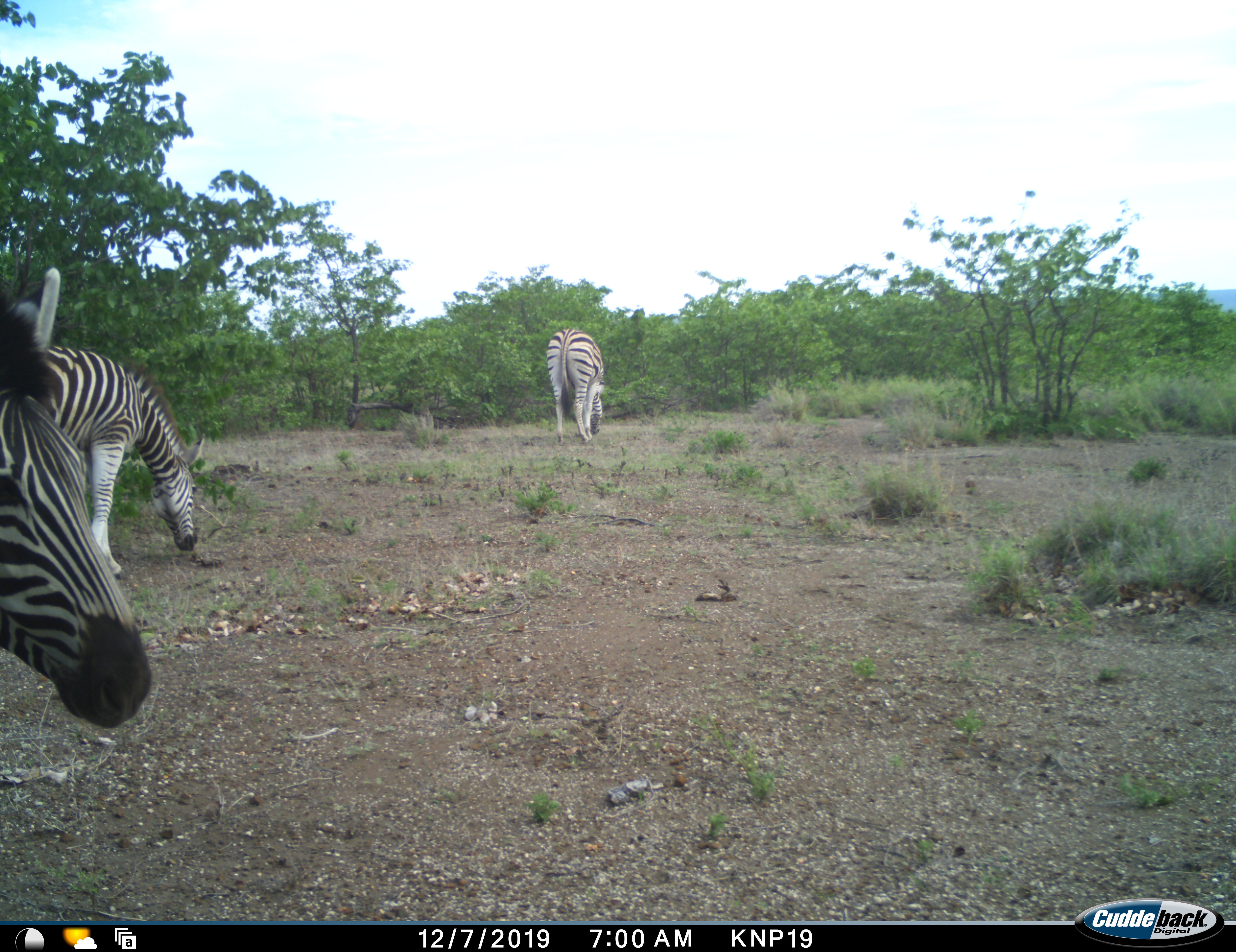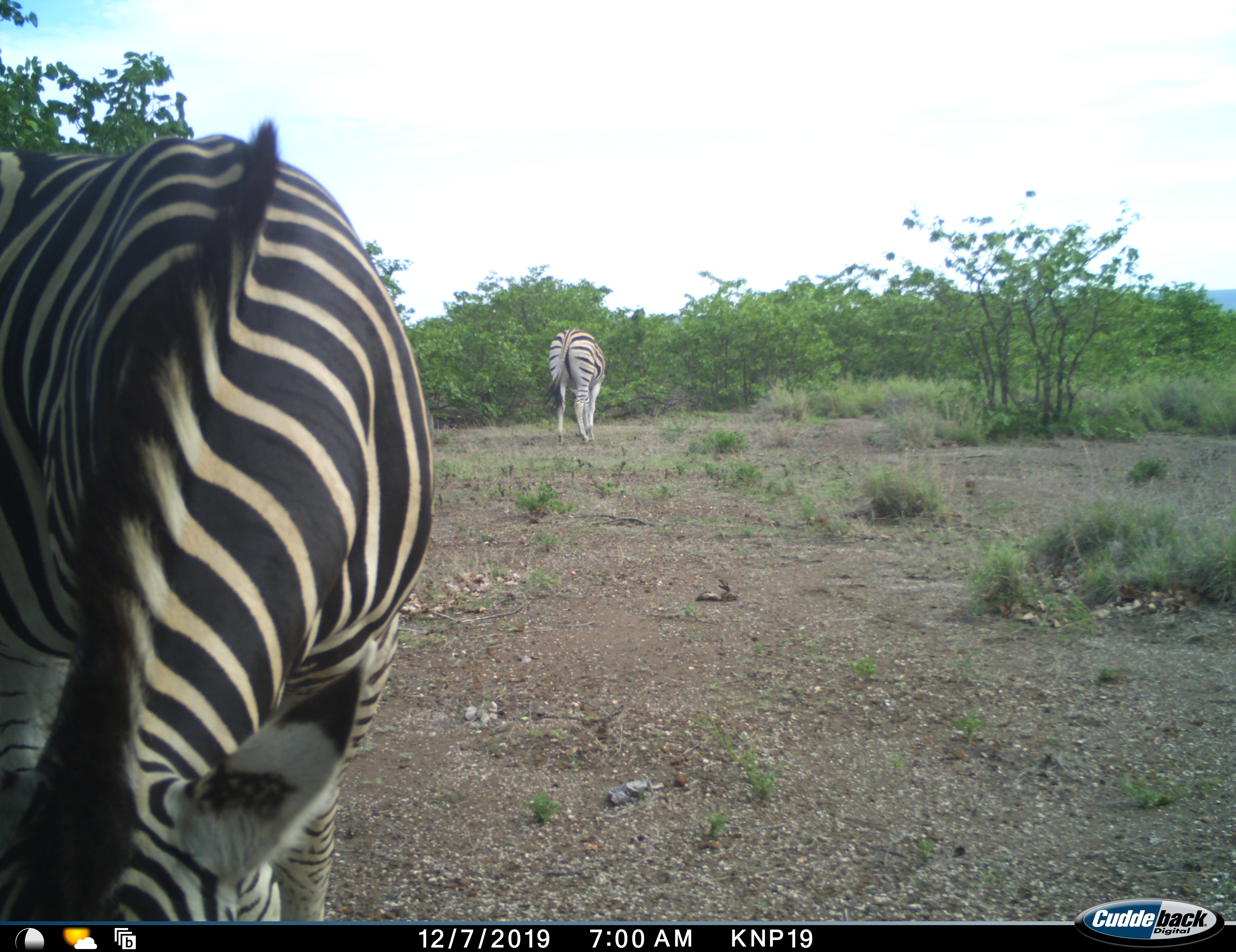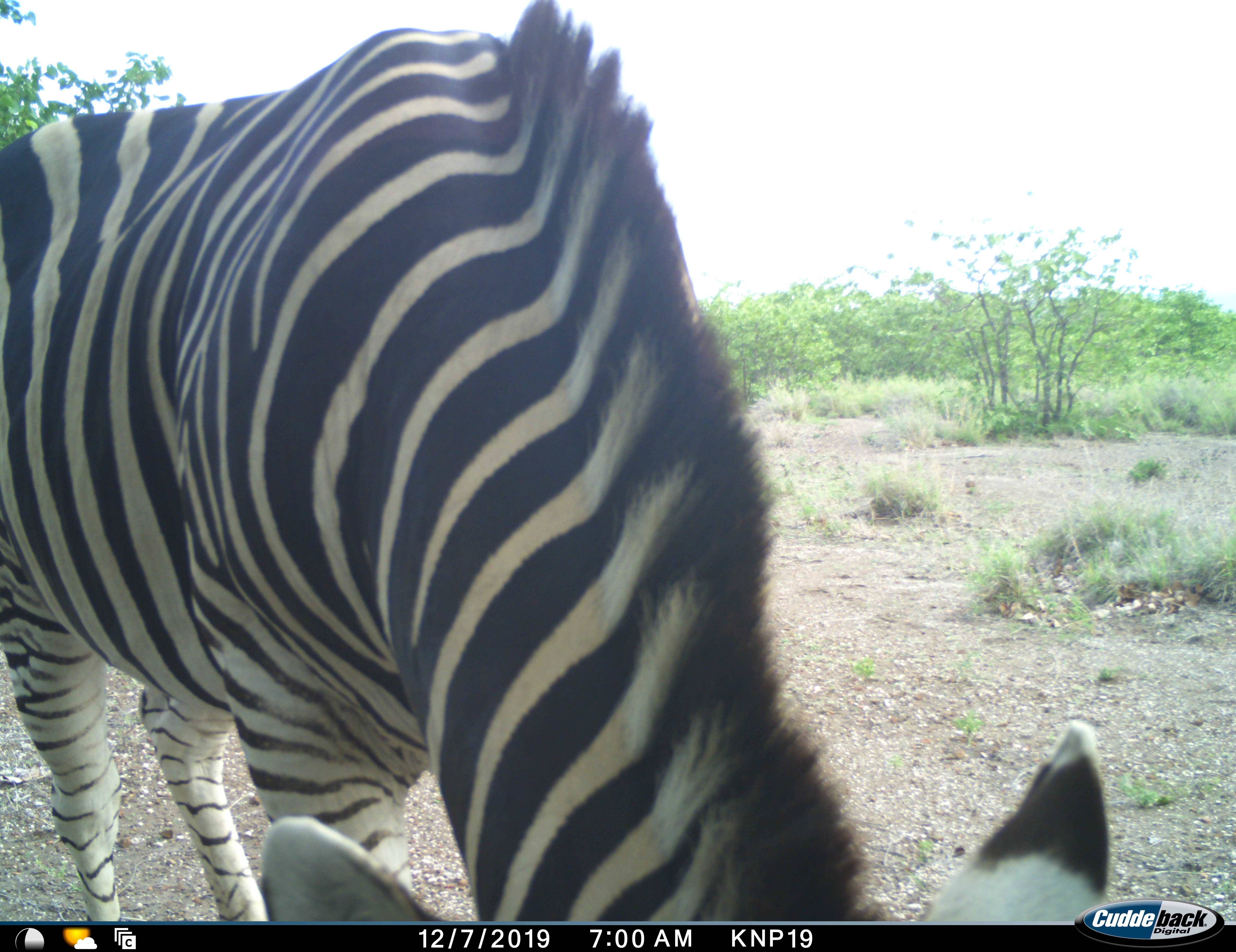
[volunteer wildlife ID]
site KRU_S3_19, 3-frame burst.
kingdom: Animalia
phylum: Chordata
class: Mammalia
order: Perissodactyla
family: Equidae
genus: Equus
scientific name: Equus quagga burchellii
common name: burchell's zebra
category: zebraburchells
Zebraburchells (burchell's zebra) (Equus quagga burchellii), count 3. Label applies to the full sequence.